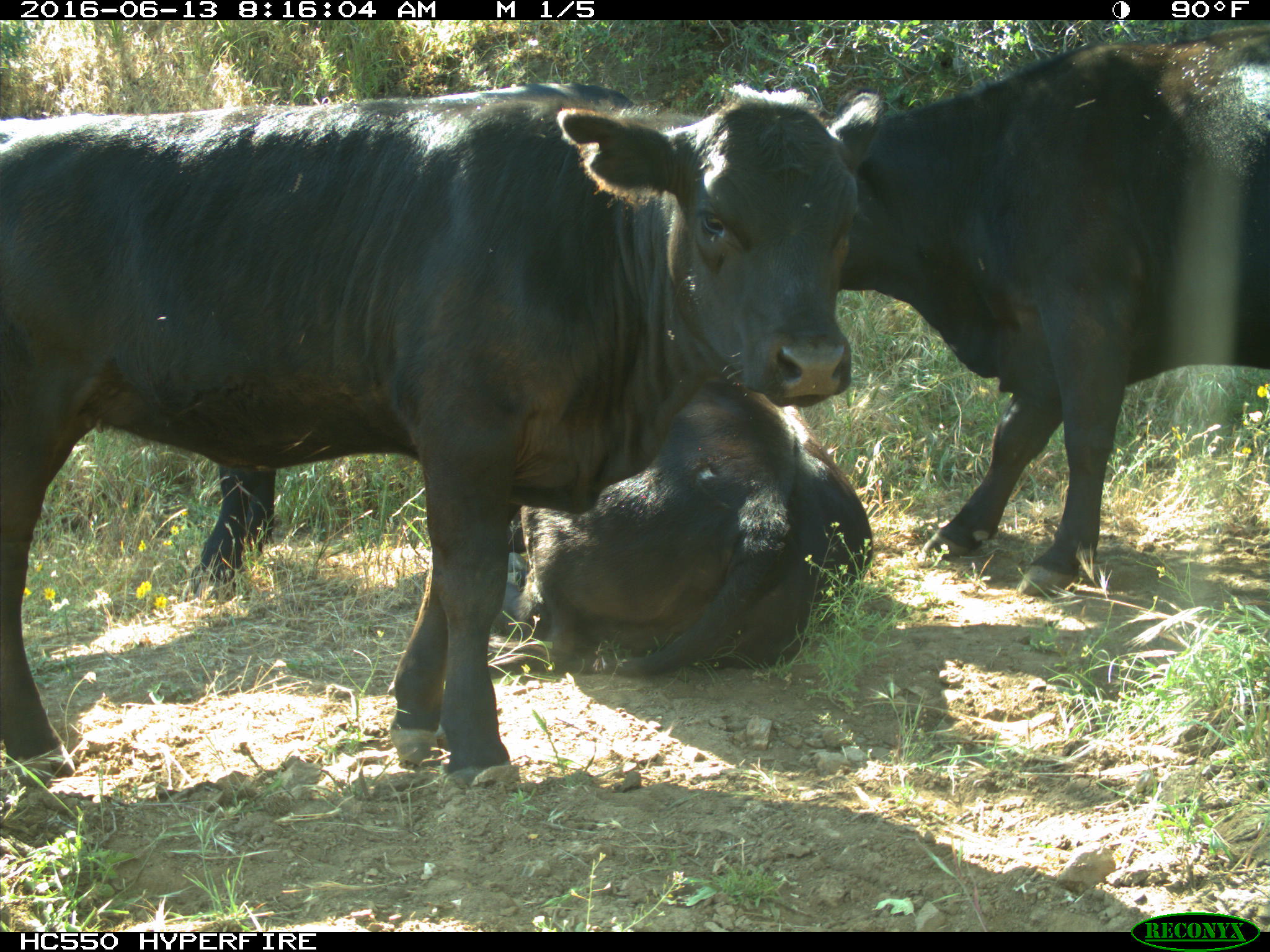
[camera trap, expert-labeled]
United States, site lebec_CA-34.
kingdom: Animalia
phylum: Chordata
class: Mammalia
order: Artiodactyla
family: Bovidae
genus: Bos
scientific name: Bos taurus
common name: domestic cow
Bos taurus (domestic cow).